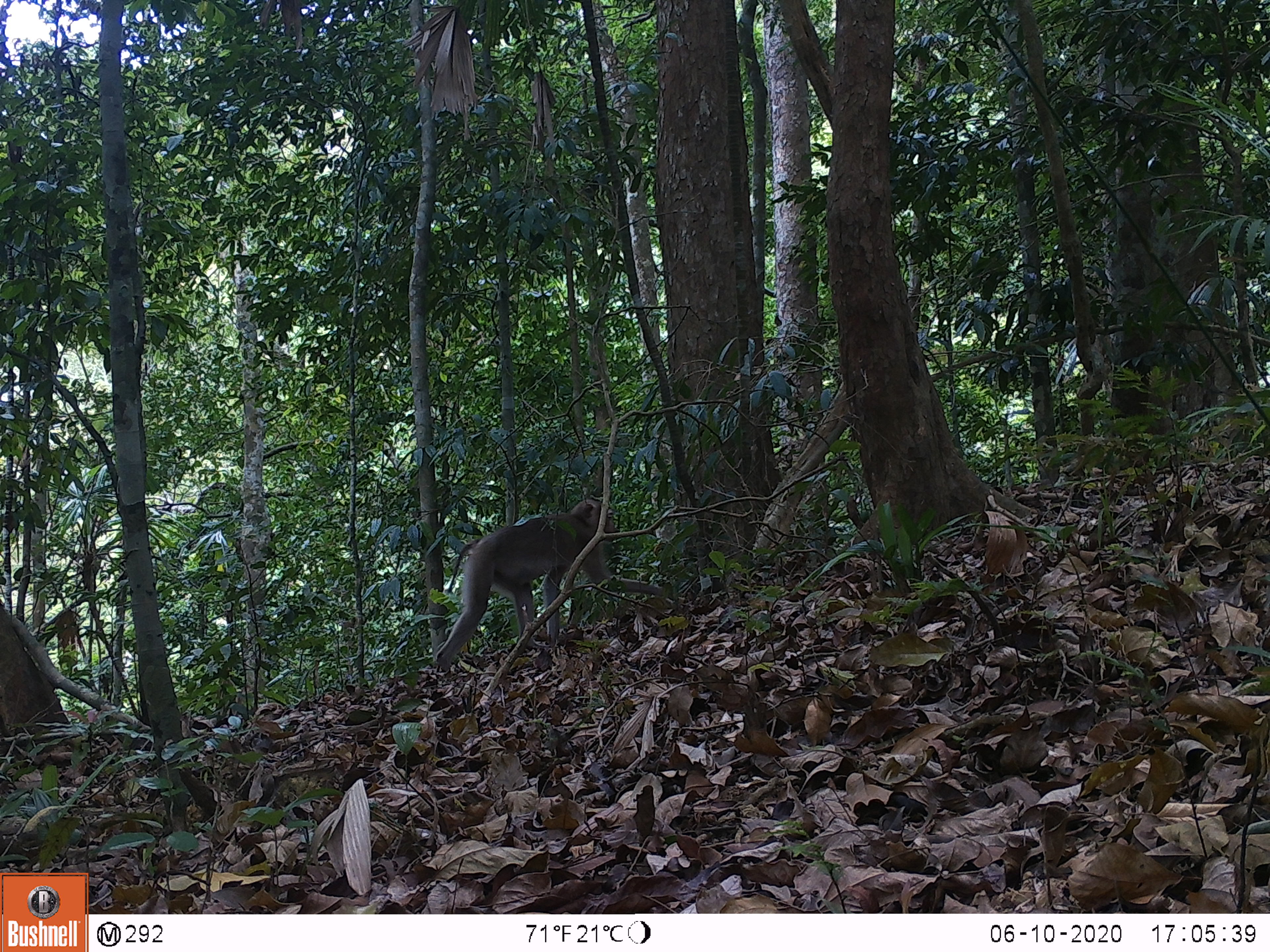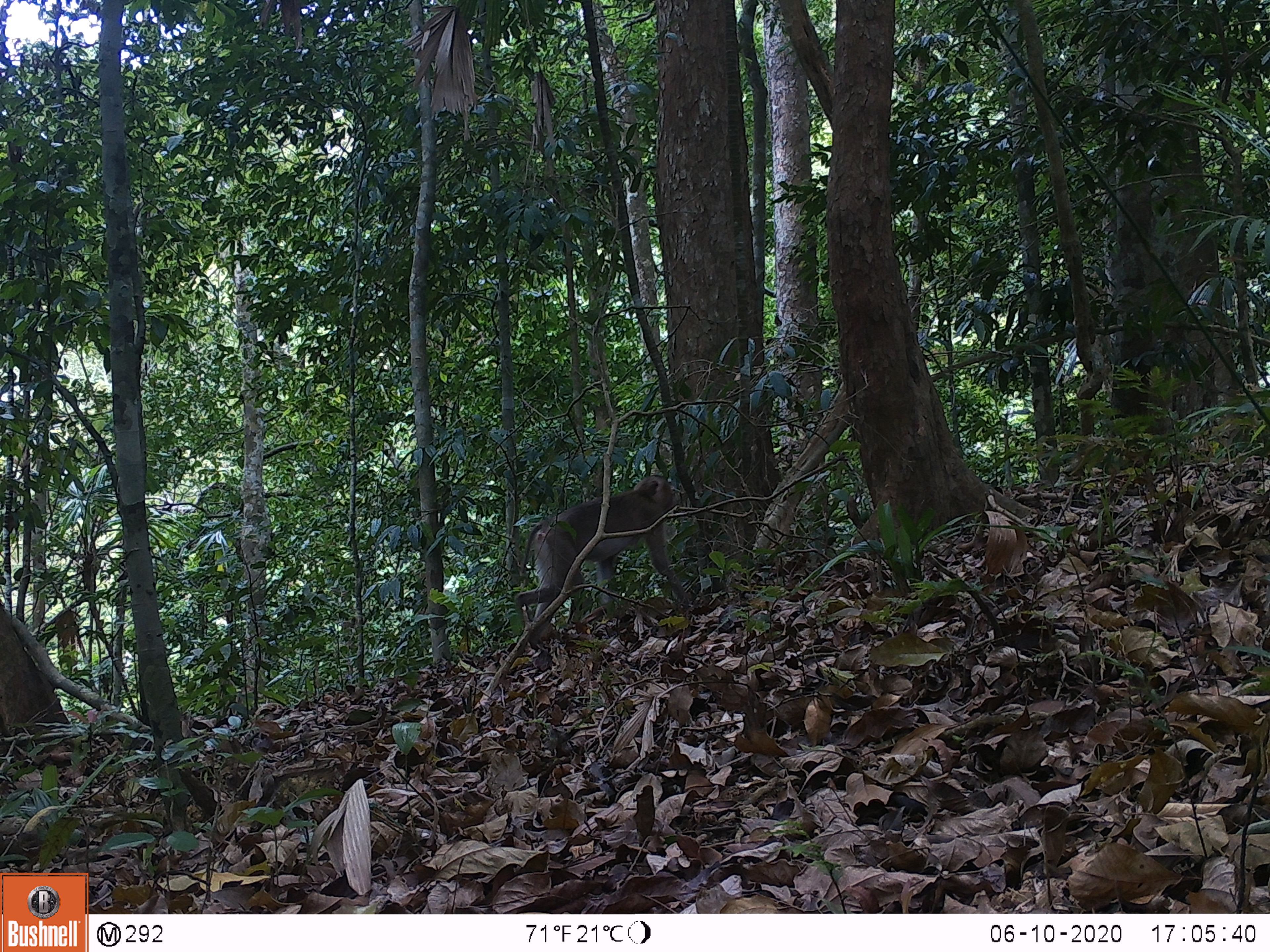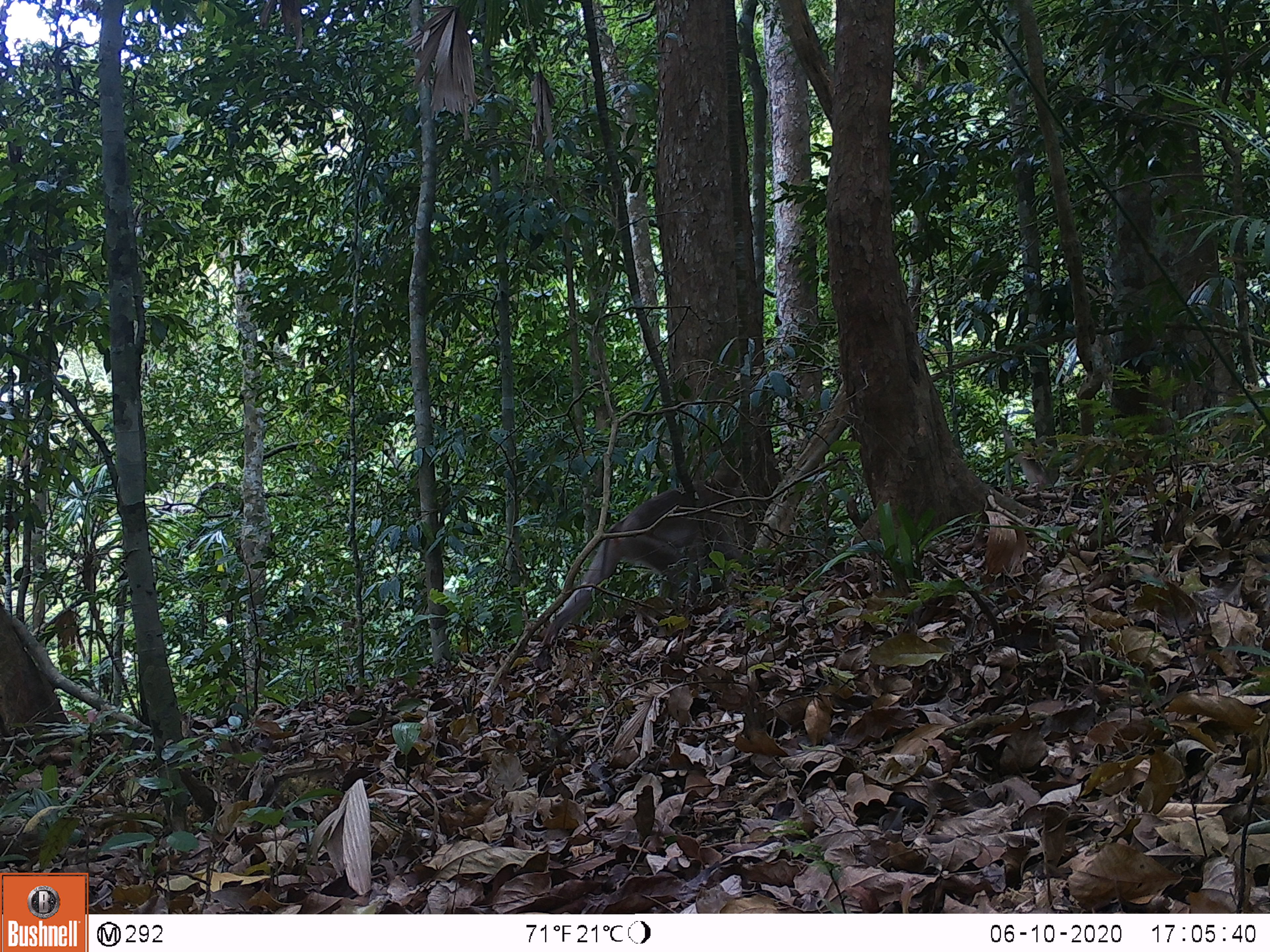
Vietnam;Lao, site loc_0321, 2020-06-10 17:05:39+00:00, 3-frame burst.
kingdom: Animalia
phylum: Chordata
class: Mammalia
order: Primates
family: Cercopithecidae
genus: Macaca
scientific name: Macaca nemestrina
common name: pig-tailed macaque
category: pig tailed macaque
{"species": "pig tailed macaque (pig-tailed macaque) (Macaca nemestrina)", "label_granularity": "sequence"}